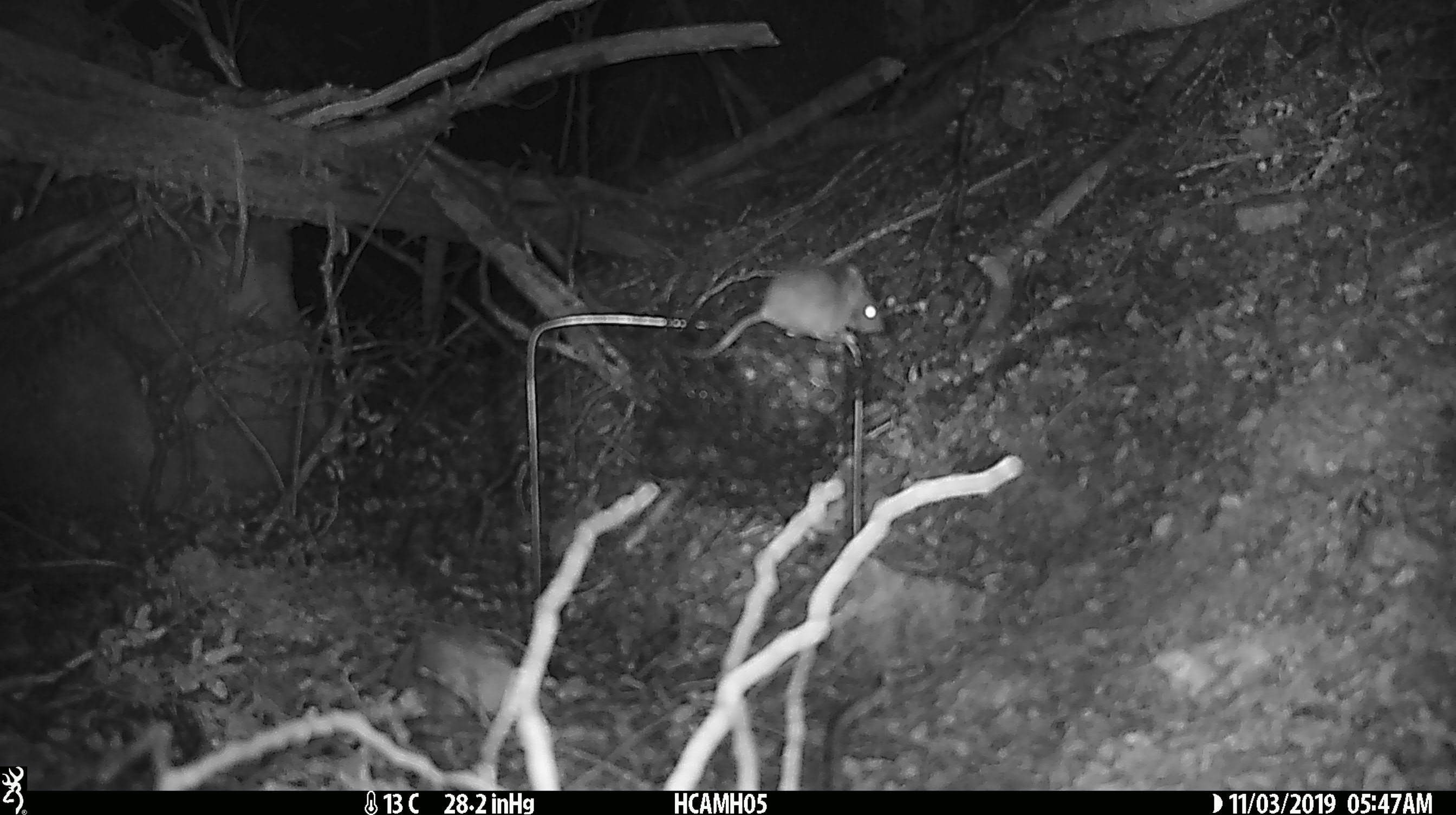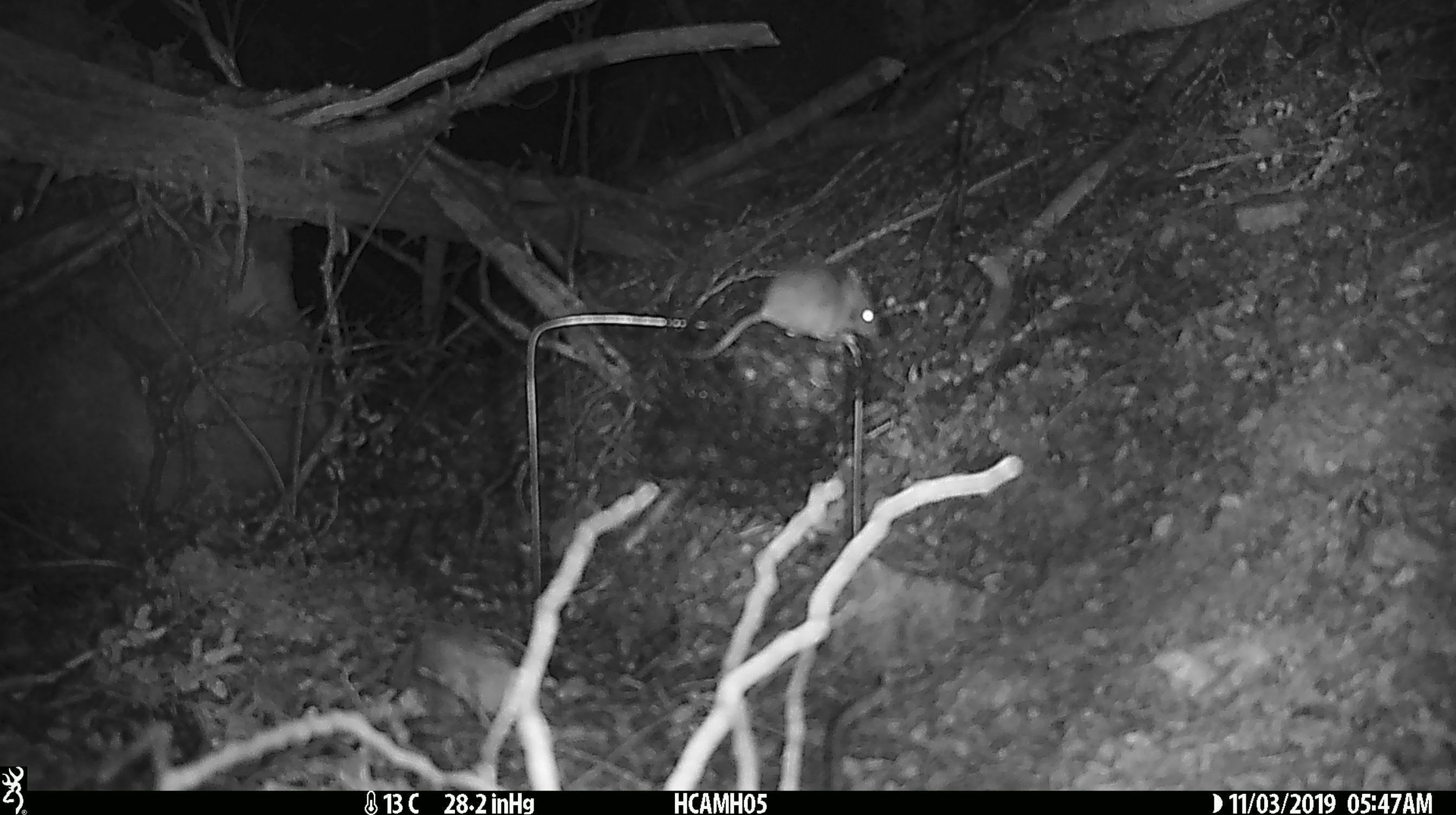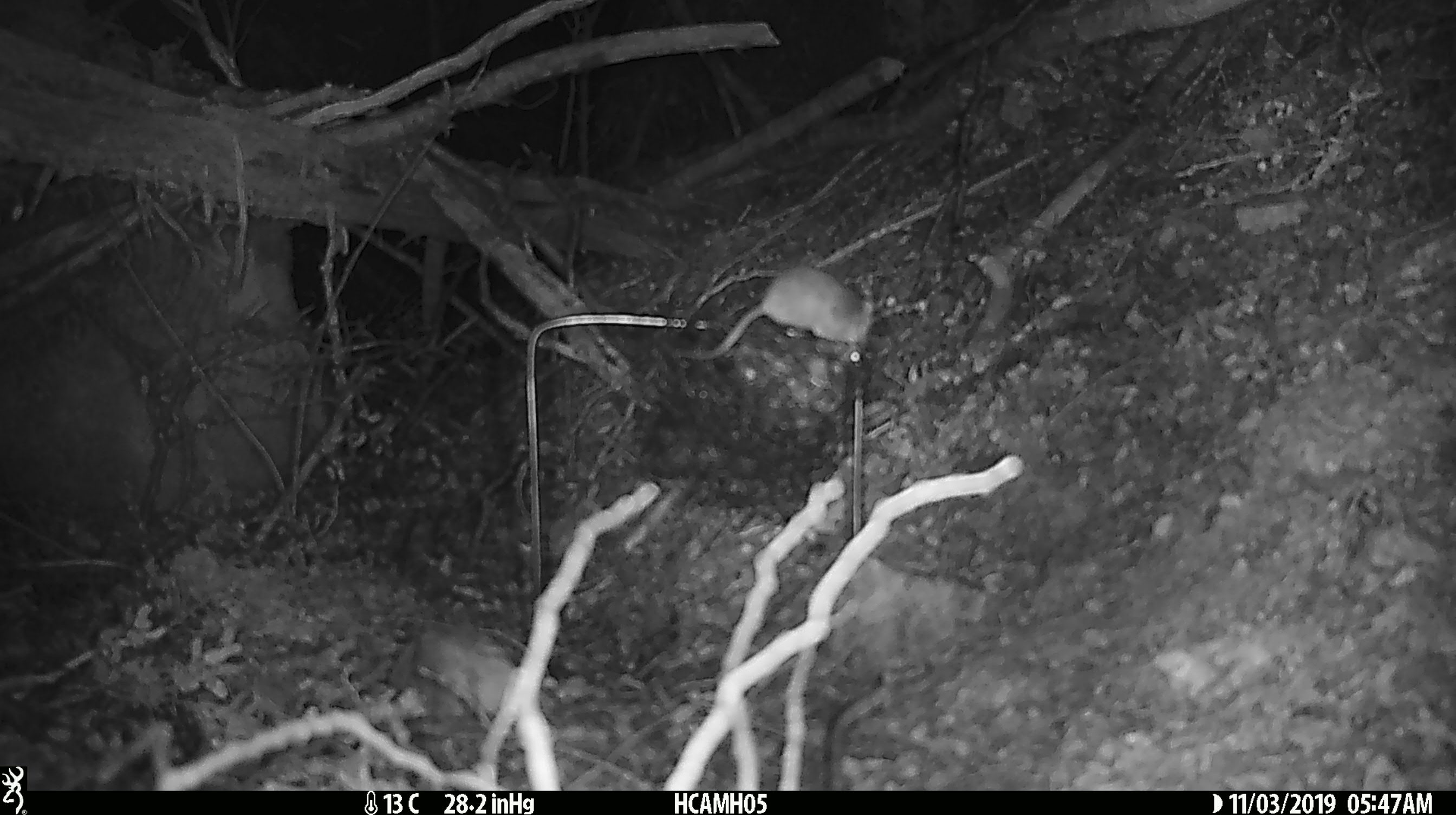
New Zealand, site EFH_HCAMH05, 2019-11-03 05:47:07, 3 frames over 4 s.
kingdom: Animalia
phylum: Chordata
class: Mammalia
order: Rodentia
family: Muridae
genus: Mus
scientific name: Mus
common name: mouse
Mouse (Mus).